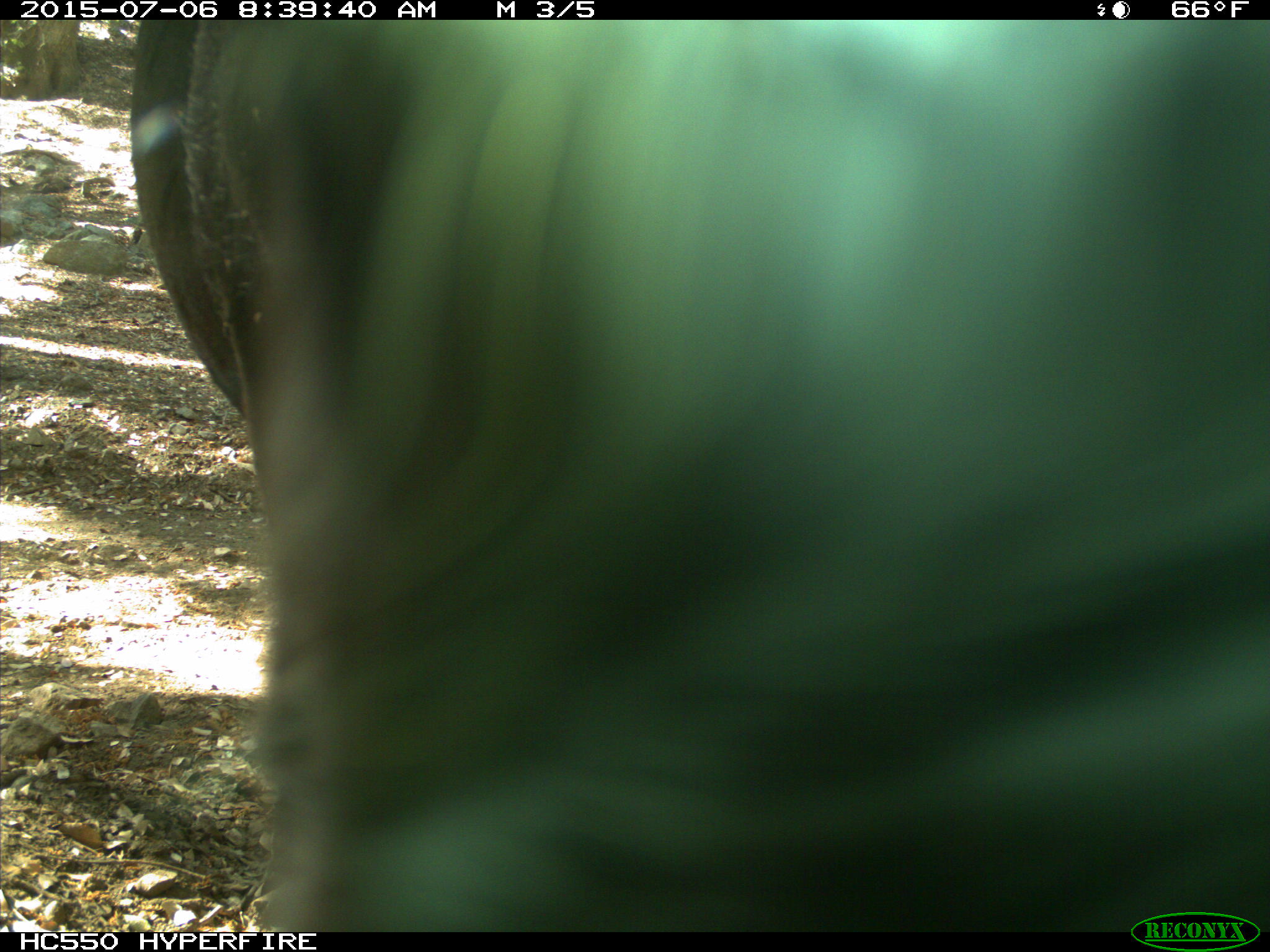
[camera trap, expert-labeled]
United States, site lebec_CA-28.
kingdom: Animalia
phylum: Chordata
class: Mammalia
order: Artiodactyla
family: Bovidae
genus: Bos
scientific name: Bos taurus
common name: domestic cow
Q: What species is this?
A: Bos taurus (domestic cow).